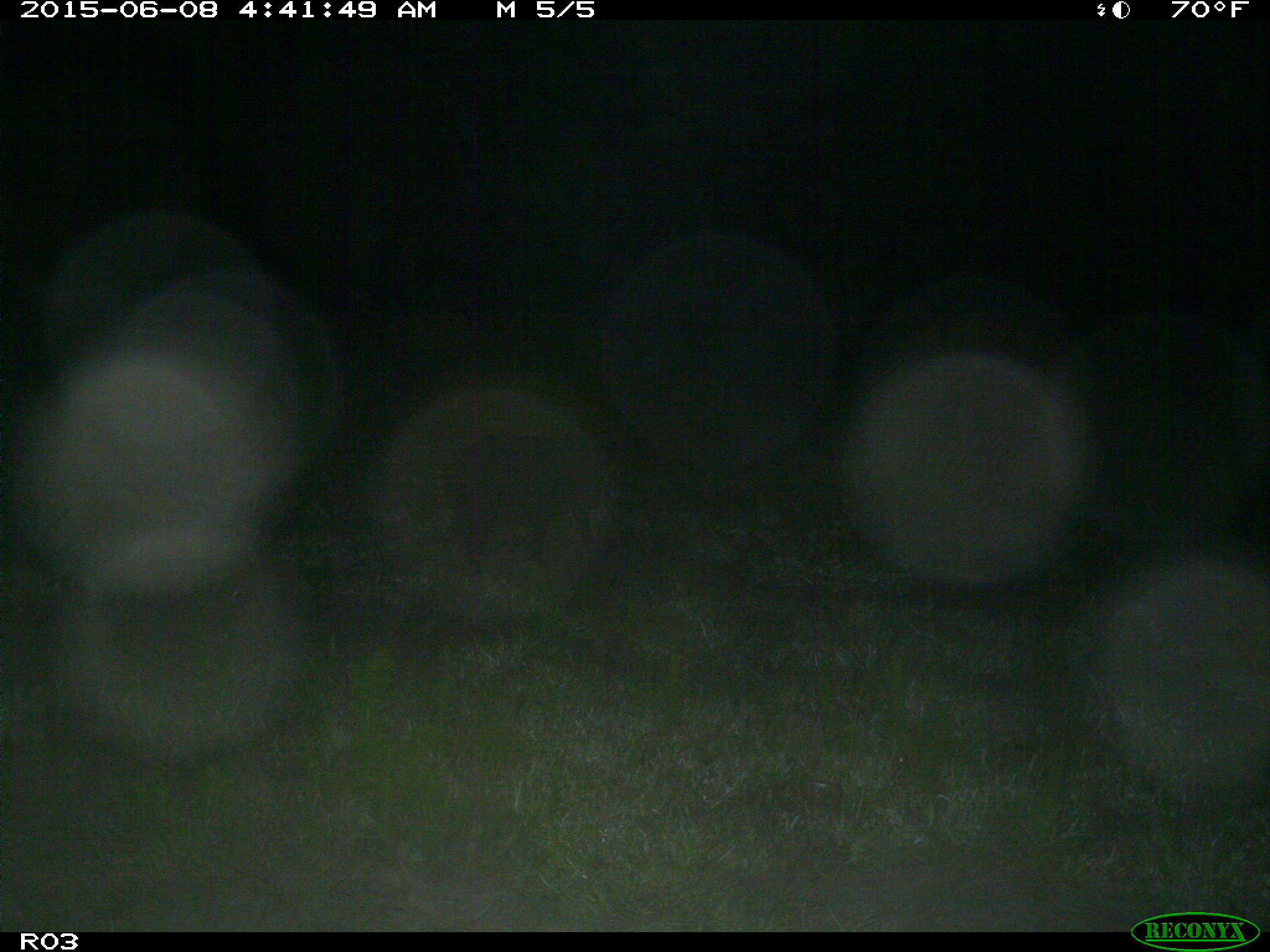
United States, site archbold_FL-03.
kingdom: Animalia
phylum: Chordata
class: Mammalia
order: Artiodactyla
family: Suidae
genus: Sus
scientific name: Sus scrofa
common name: wild boar